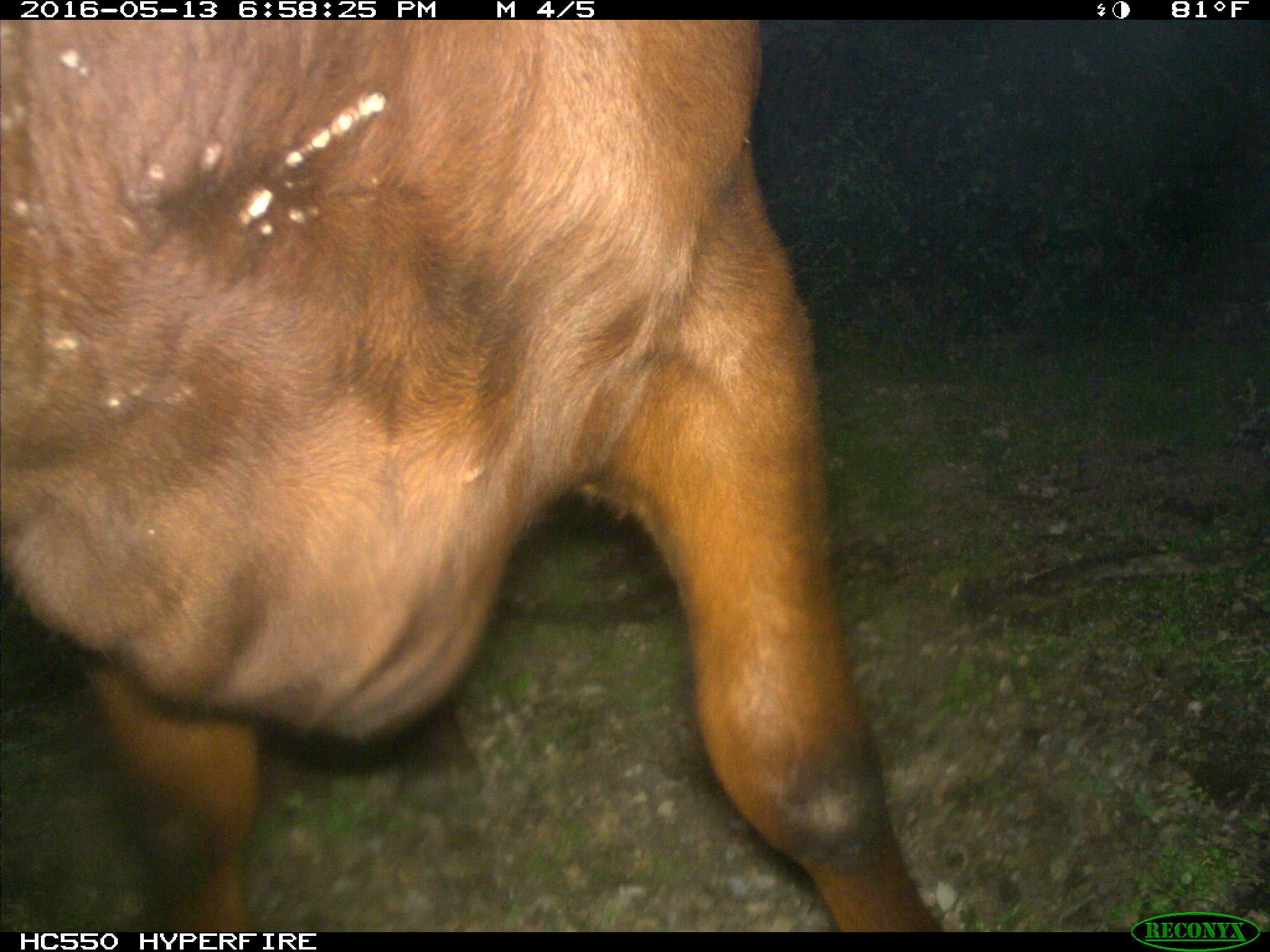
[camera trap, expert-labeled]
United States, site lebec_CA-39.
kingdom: Animalia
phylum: Chordata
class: Mammalia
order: Artiodactyla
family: Bovidae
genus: Bos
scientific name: Bos taurus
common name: domestic cow